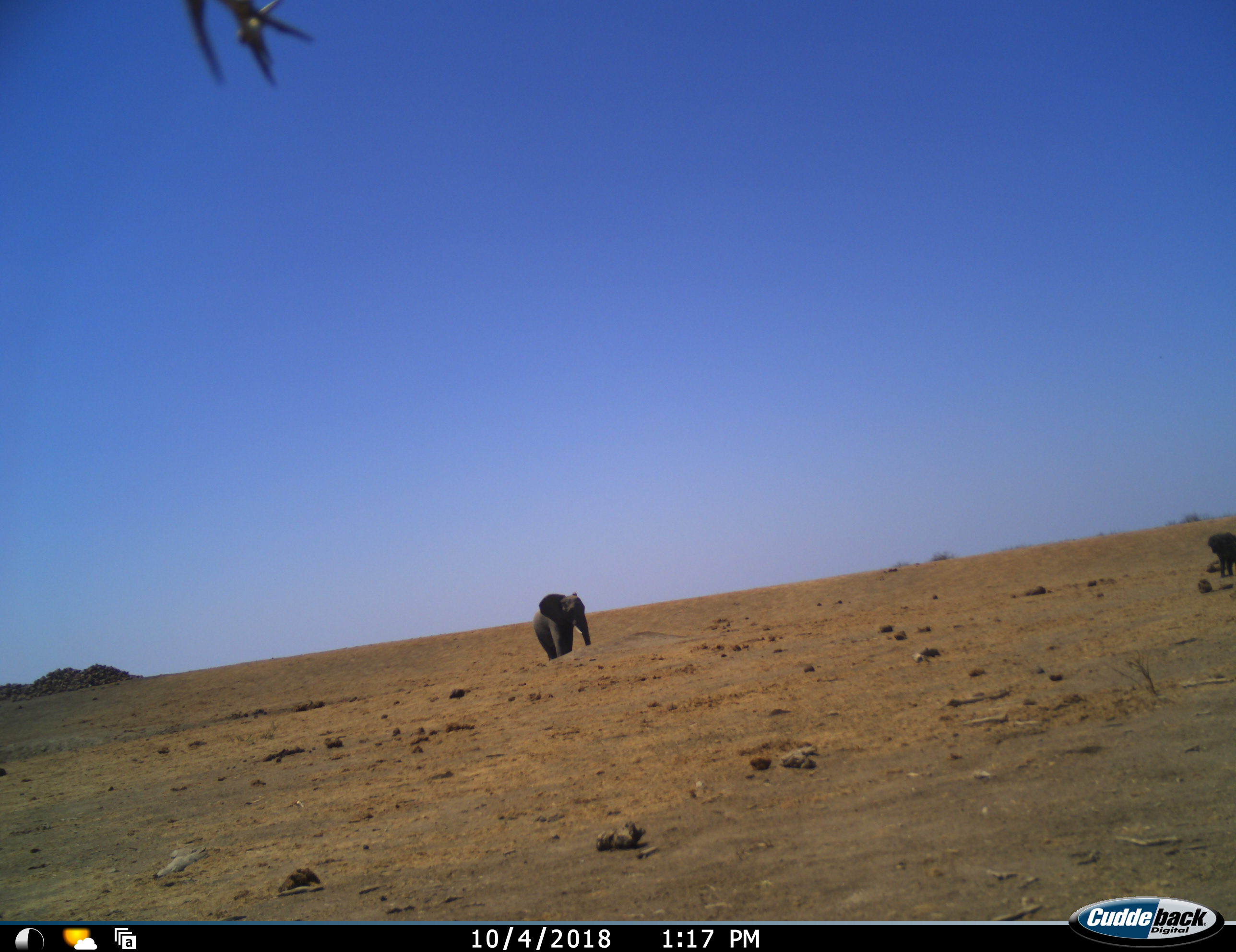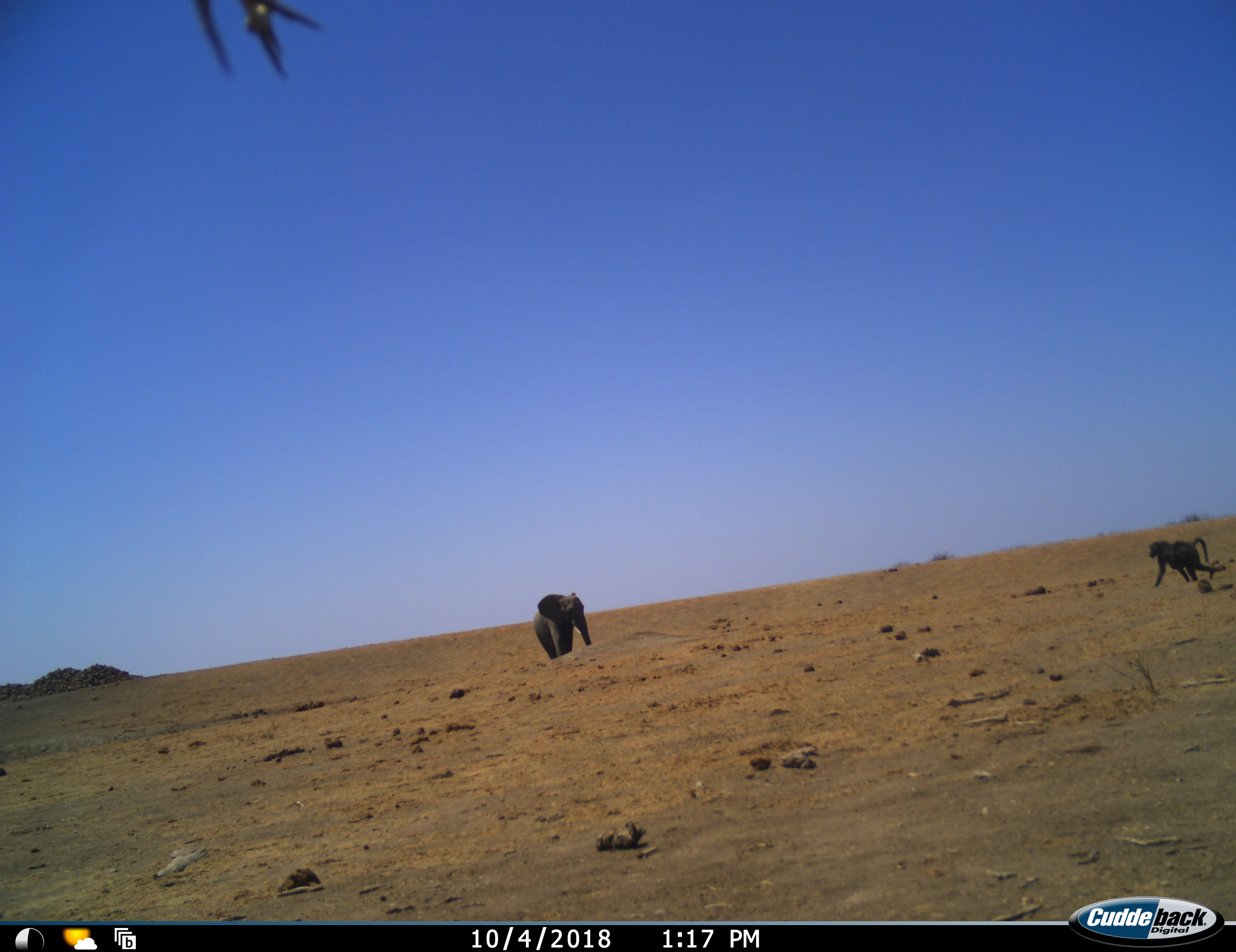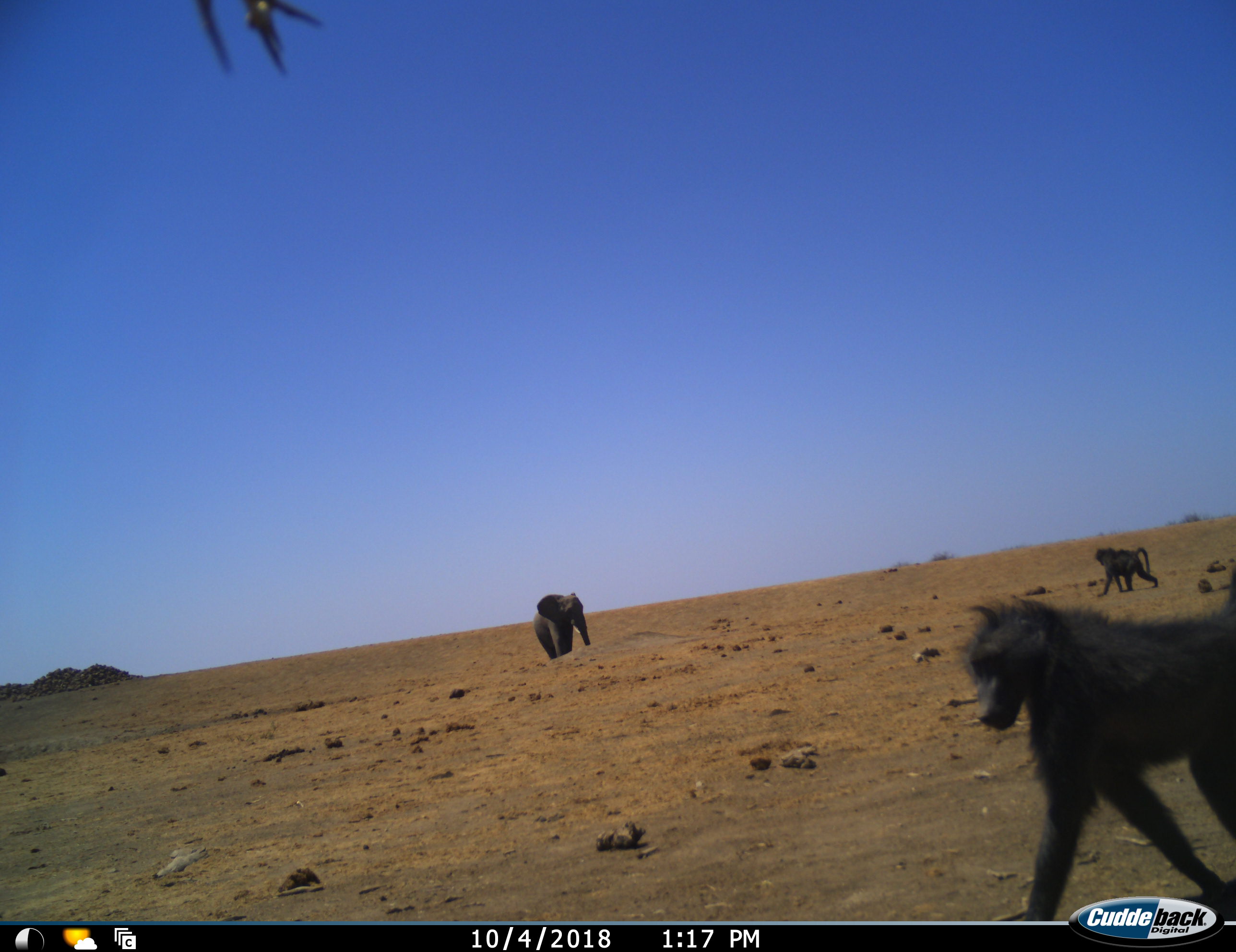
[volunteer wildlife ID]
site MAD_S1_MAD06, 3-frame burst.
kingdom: Animalia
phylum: Chordata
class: Mammalia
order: Primates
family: Cercopithecidae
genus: Papio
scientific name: Papio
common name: baboon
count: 2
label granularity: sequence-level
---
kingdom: Animalia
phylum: Chordata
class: Mammalia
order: Proboscidea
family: Elephantidae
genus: Loxodonta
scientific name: Loxodonta africana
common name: african bush elephant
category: elephant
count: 1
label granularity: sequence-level